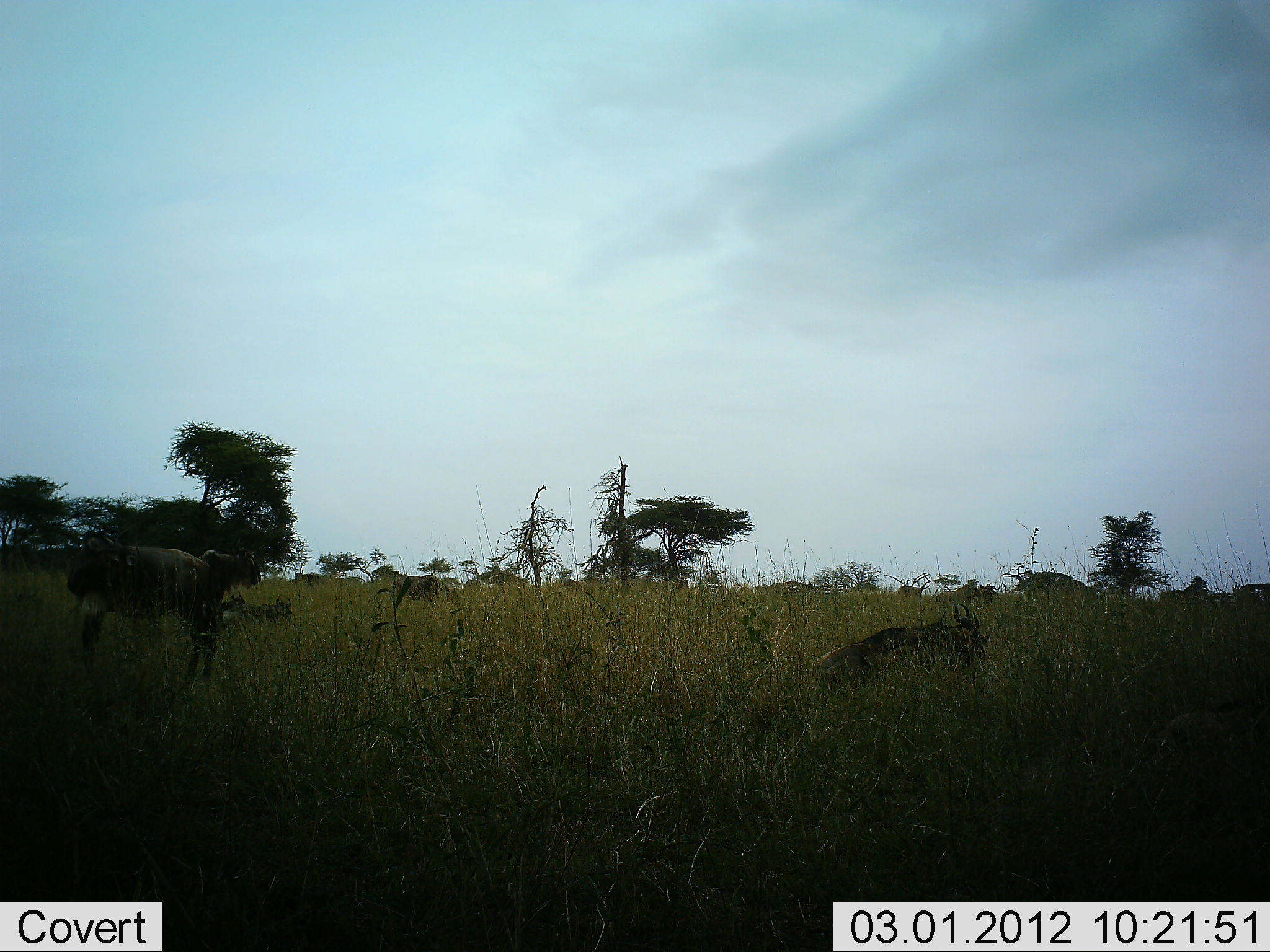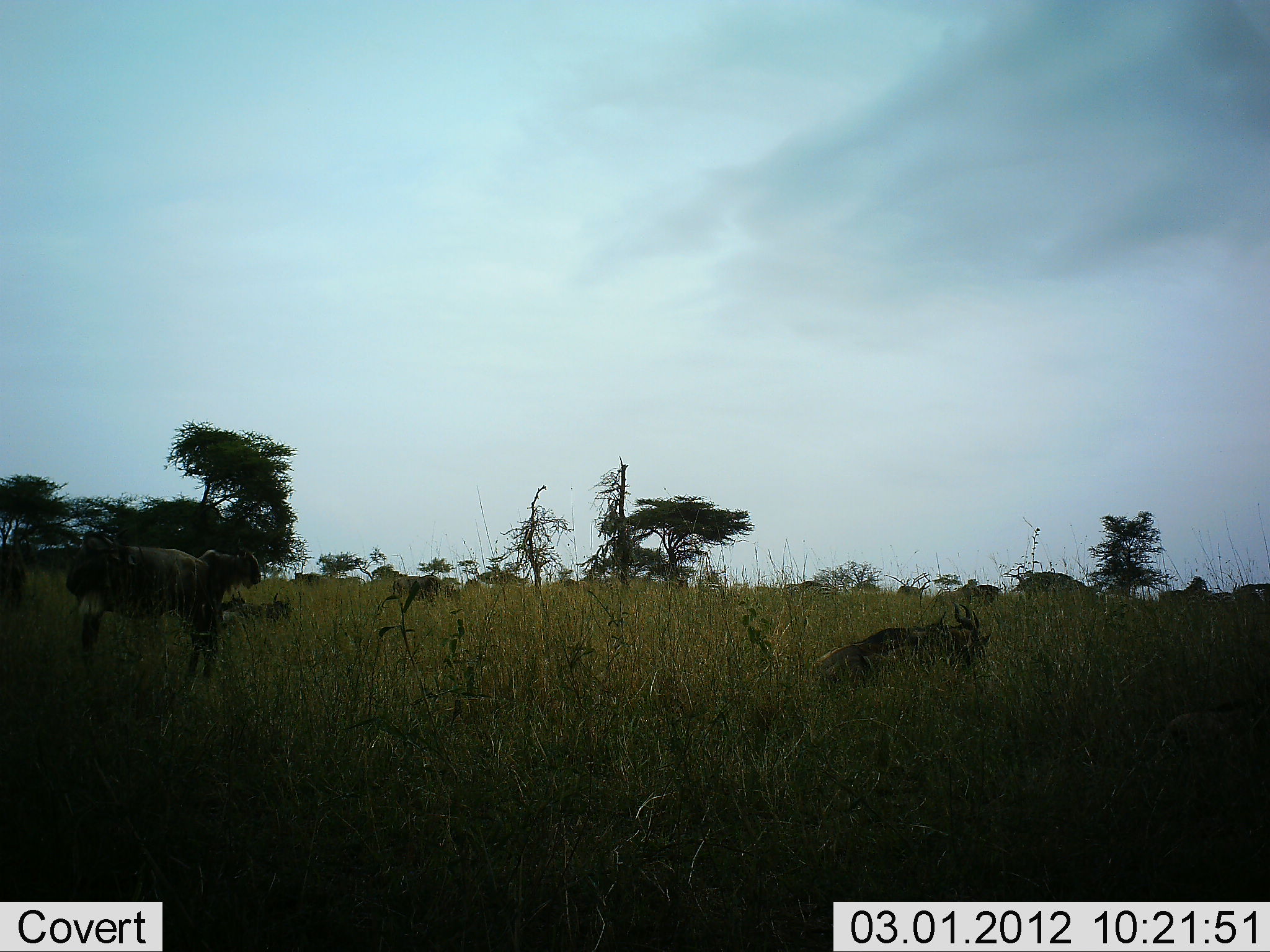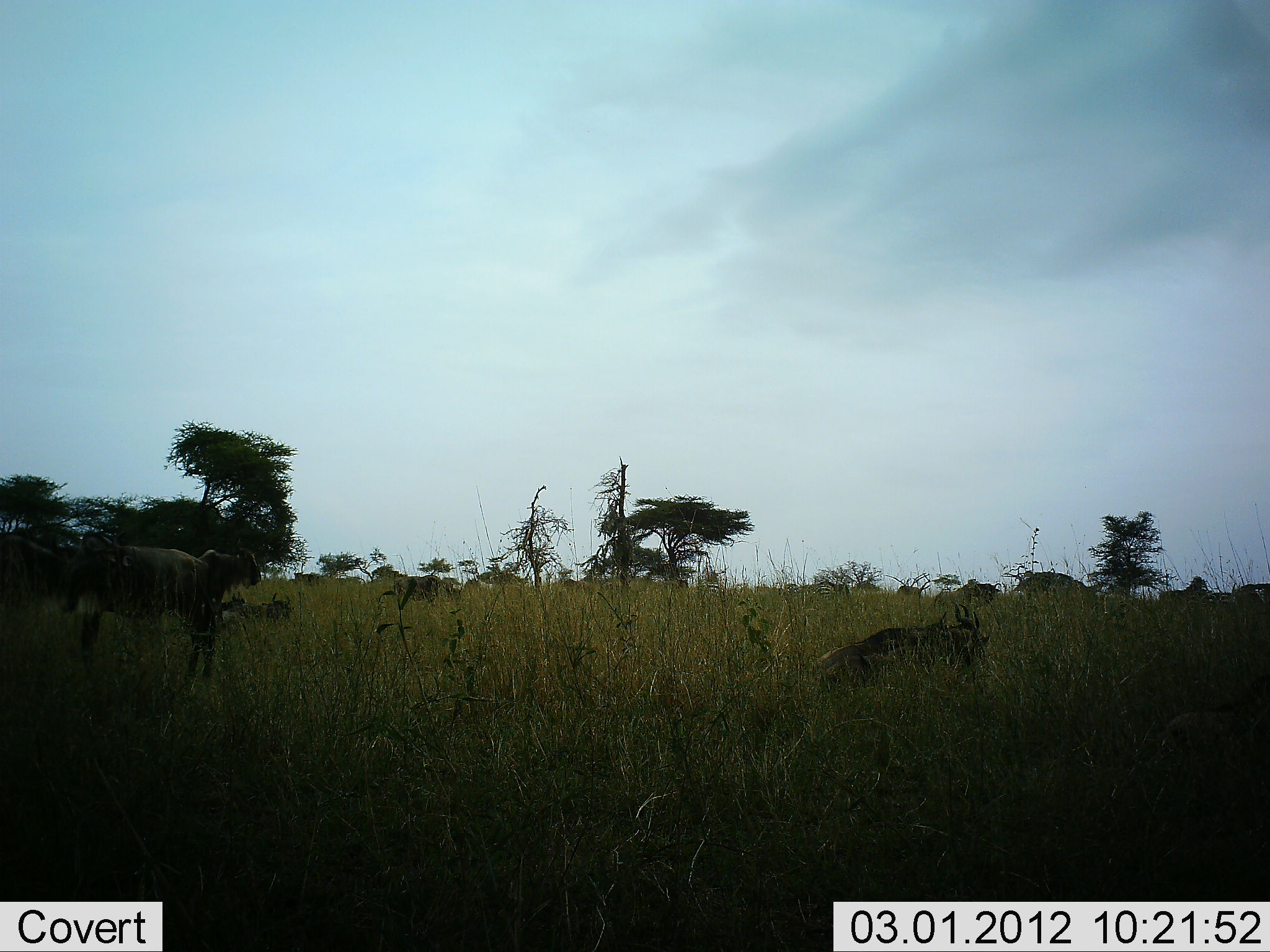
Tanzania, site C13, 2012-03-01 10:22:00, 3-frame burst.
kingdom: Animalia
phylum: Chordata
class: Mammalia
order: Artiodactyla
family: Bovidae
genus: Connochaetes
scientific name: Connochaetes taurinus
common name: blue wildebeest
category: wildebeest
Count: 6.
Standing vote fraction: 68%.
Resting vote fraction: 89%.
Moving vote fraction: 68%.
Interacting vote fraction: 5%.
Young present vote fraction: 16%.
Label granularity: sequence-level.